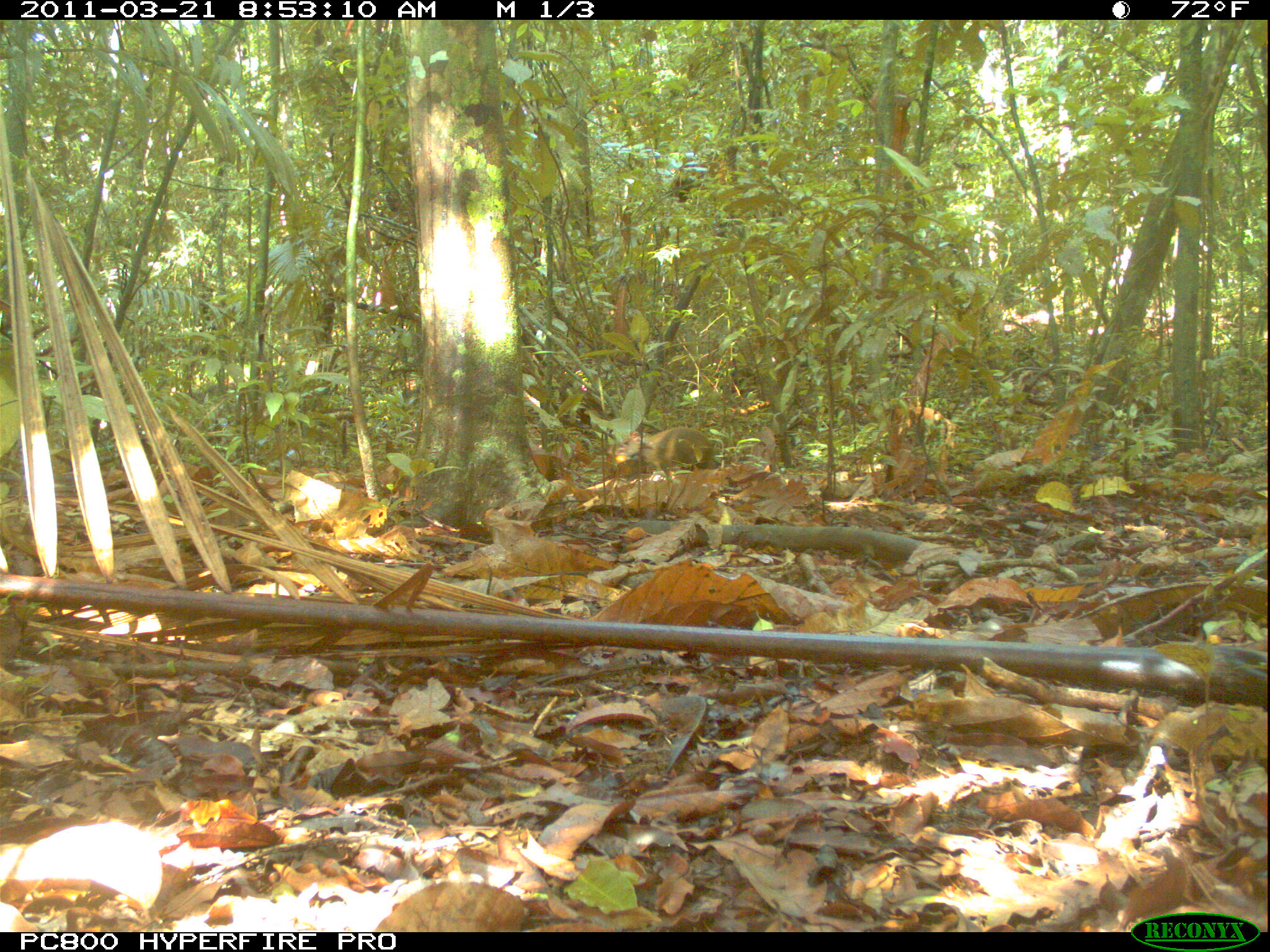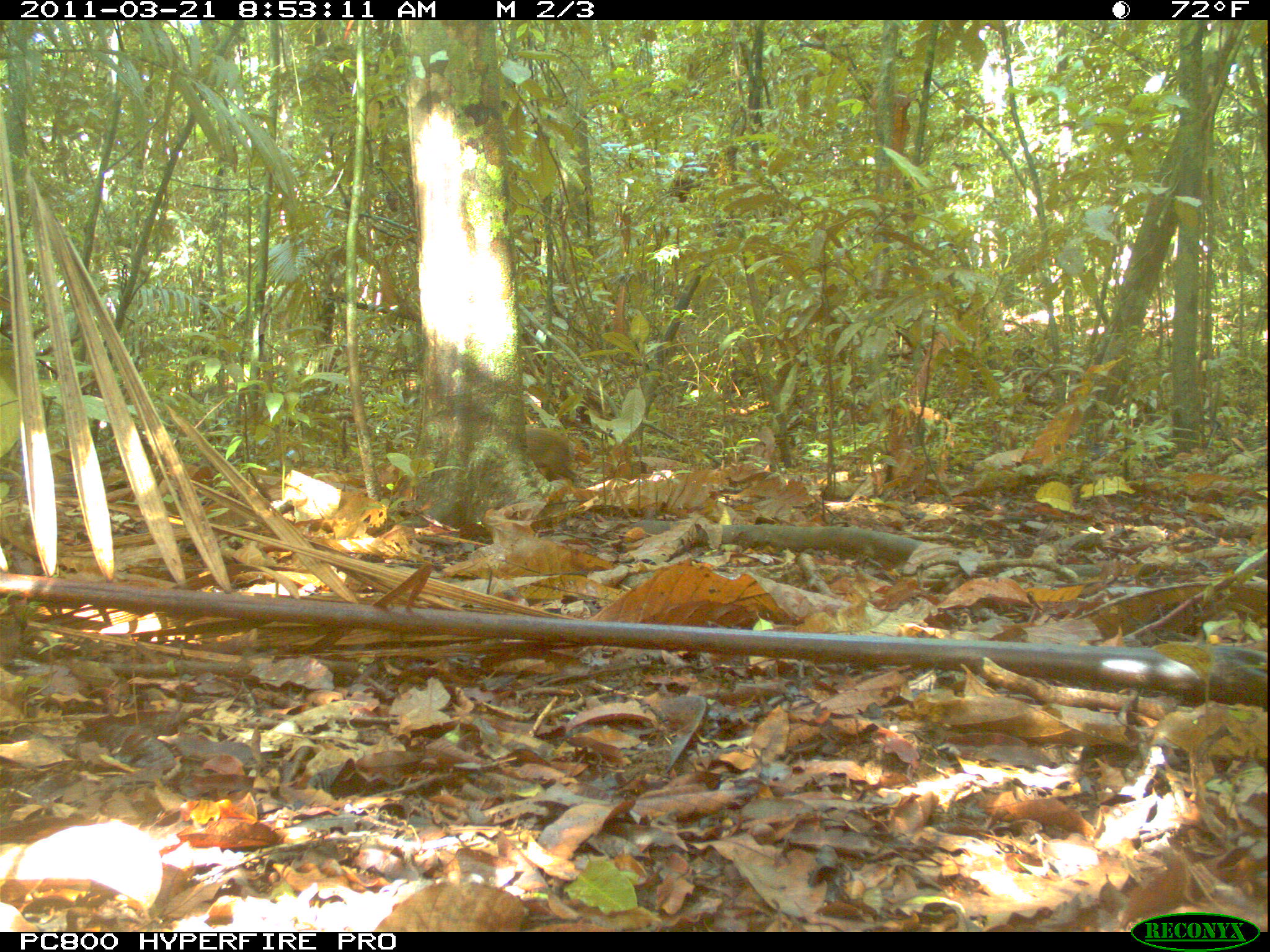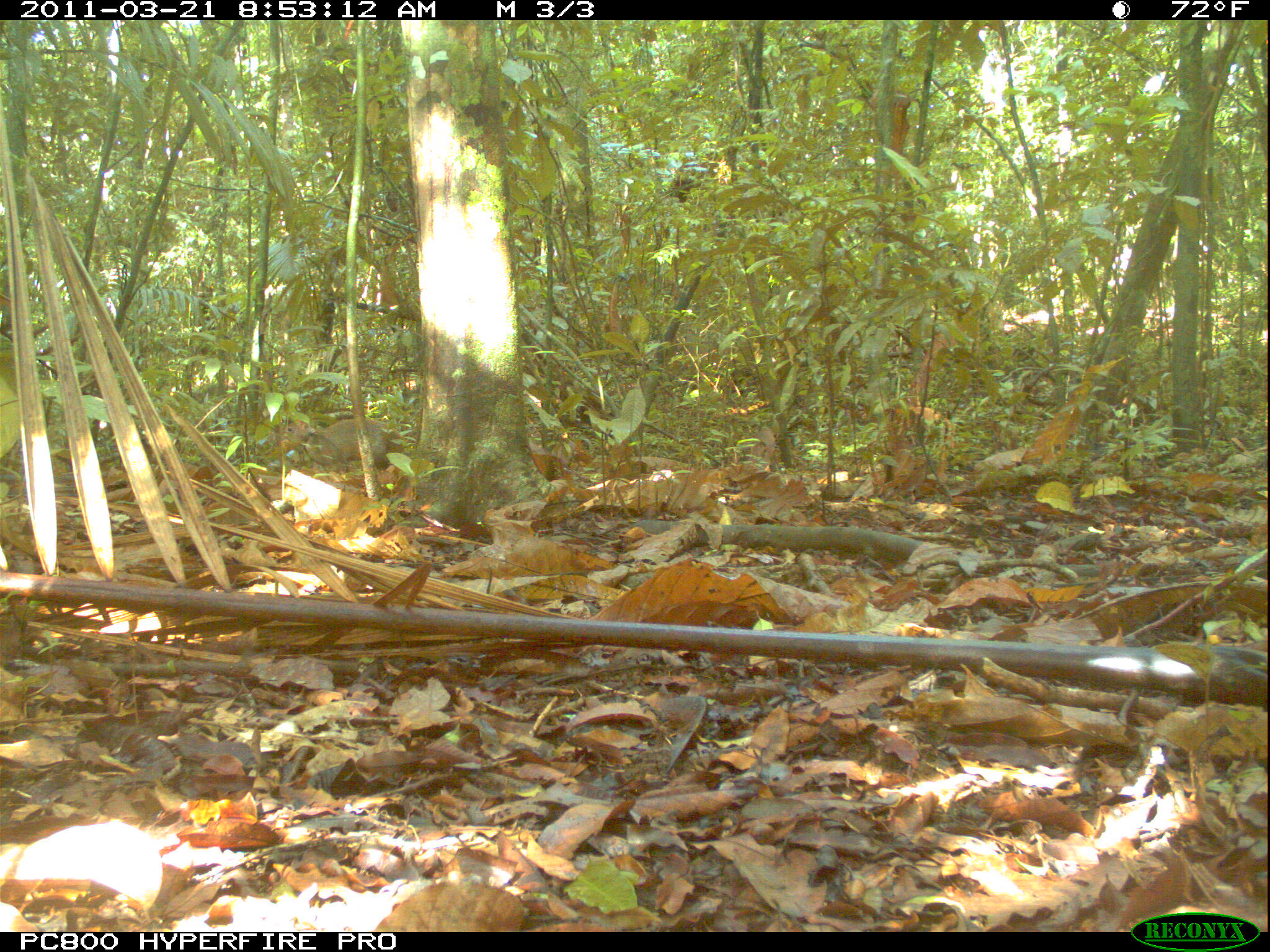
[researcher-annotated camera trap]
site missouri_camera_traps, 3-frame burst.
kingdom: Animalia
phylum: Chordata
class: Mammalia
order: Rodentia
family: Dasyproctidae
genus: Dasyprocta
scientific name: Dasyprocta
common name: agouti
Agouti (Dasyprocta). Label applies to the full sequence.